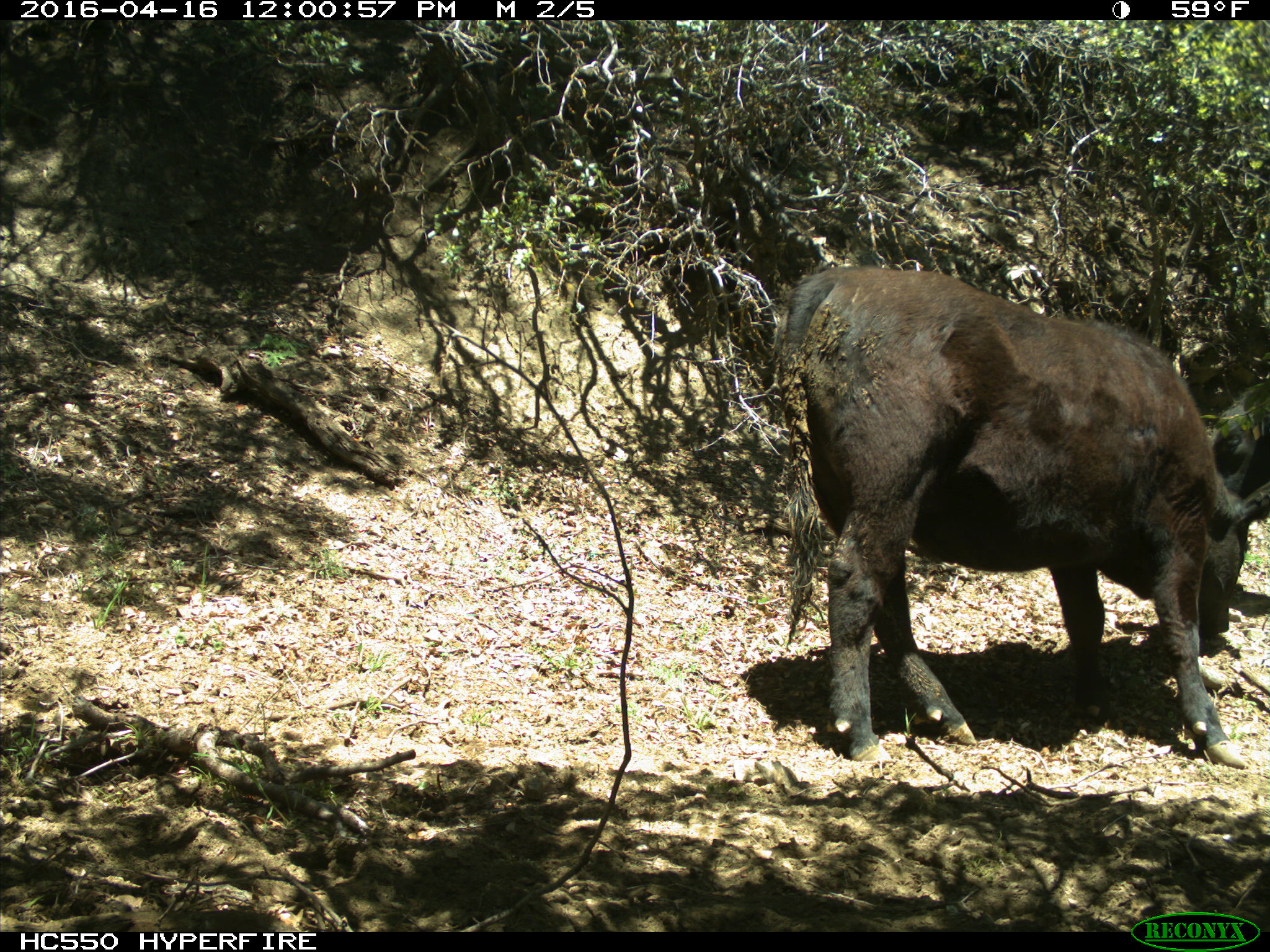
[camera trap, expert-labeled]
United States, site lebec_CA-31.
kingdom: Animalia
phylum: Chordata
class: Mammalia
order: Artiodactyla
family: Bovidae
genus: Bos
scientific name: Bos taurus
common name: domestic cow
Bos taurus (domestic cow).